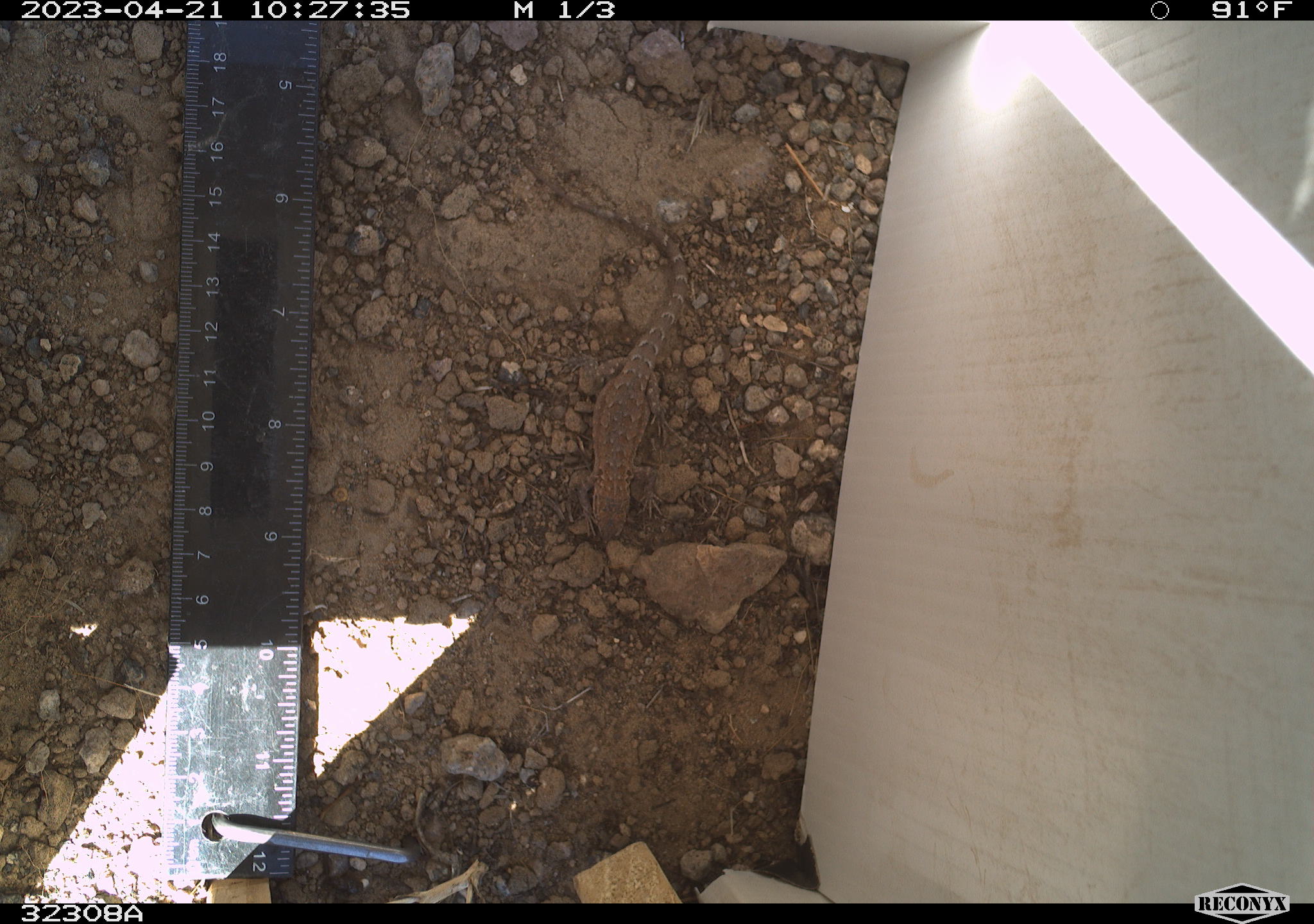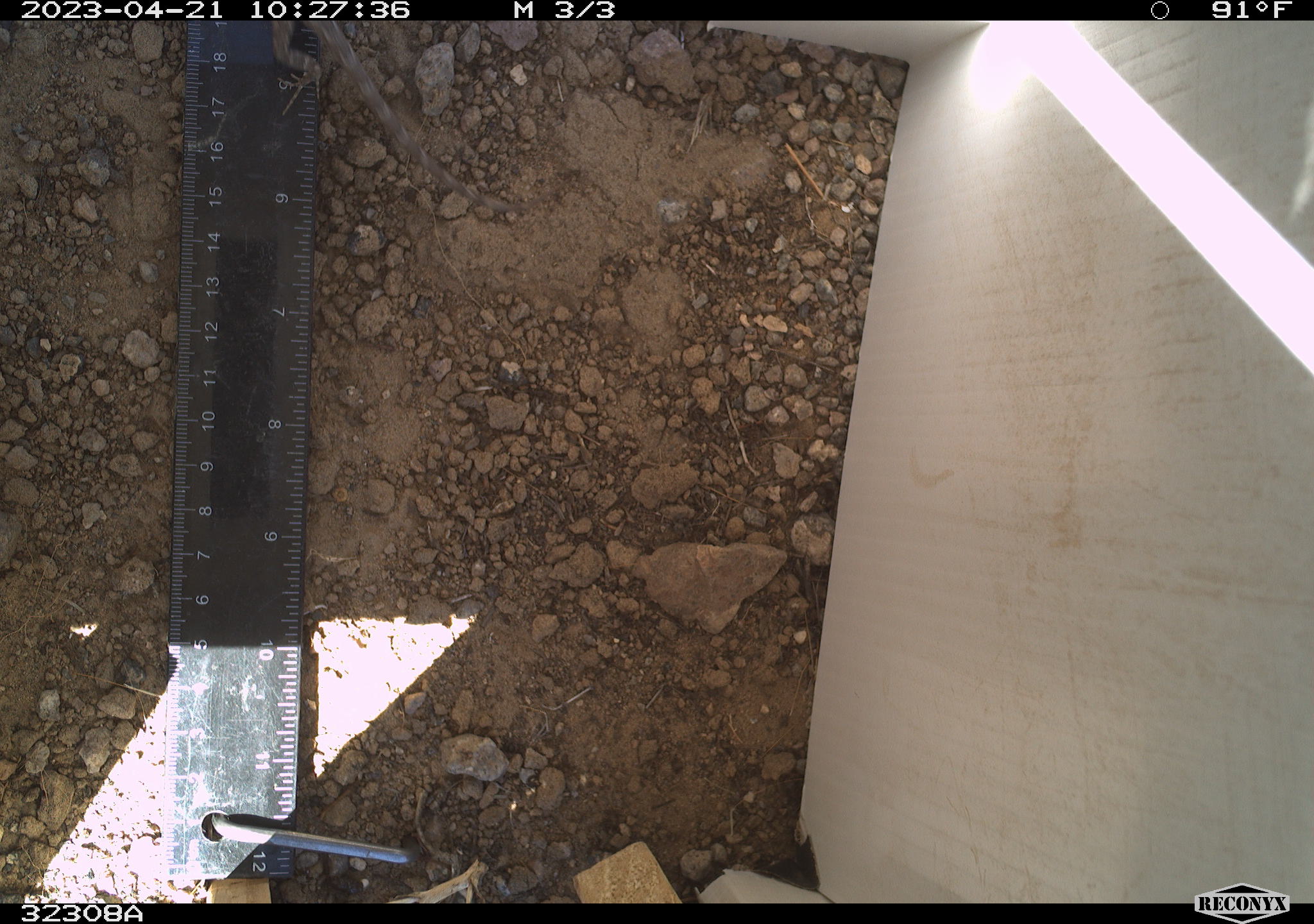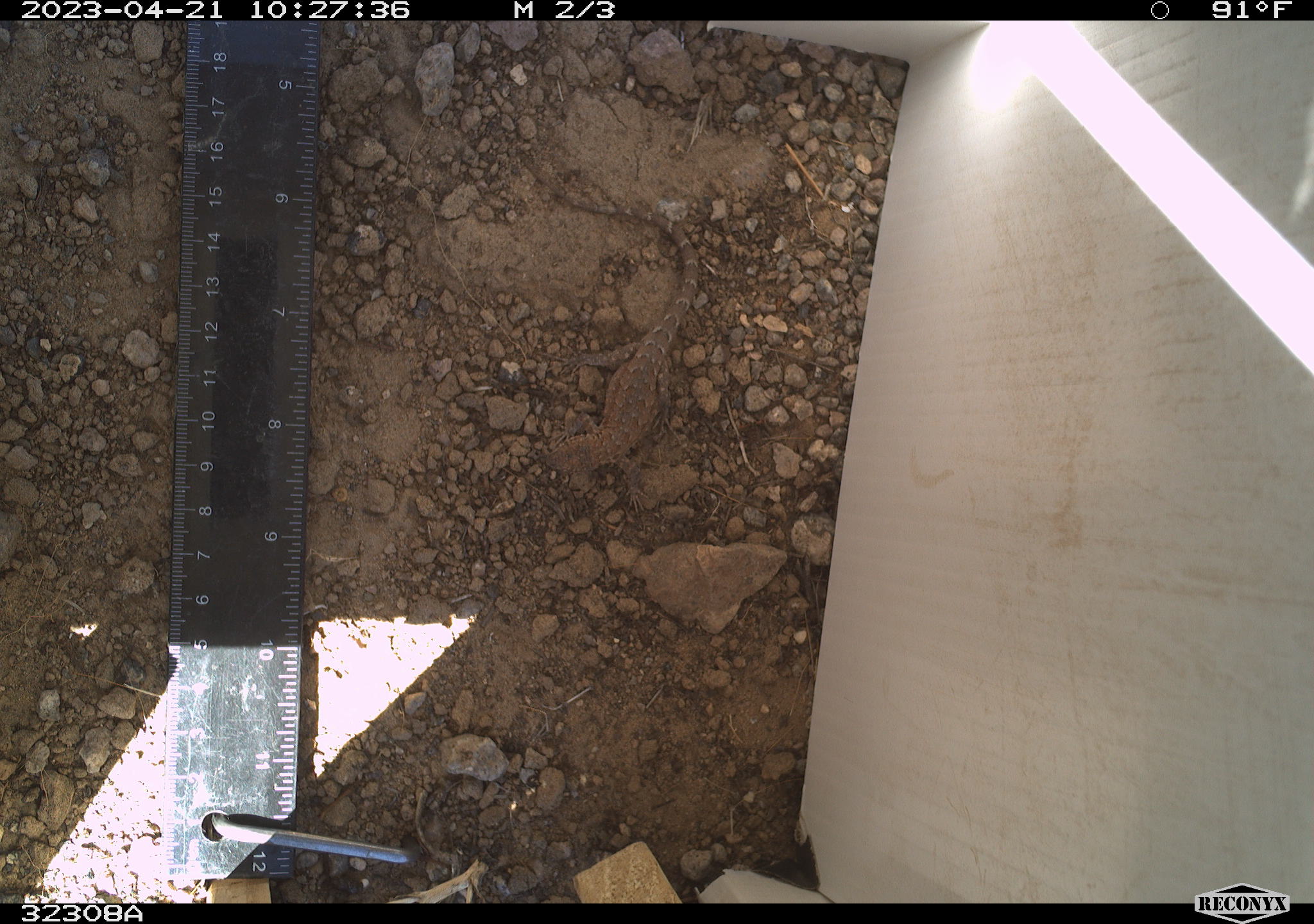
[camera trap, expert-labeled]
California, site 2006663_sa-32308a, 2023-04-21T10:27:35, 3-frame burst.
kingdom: Animalia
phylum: Chordata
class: Reptilia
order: Squamata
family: Phrynosomatidae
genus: Sceloporus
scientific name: Sceloporus graciosus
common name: common sagebrush lizard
Common sagebrush lizard (Sceloporus graciosus).